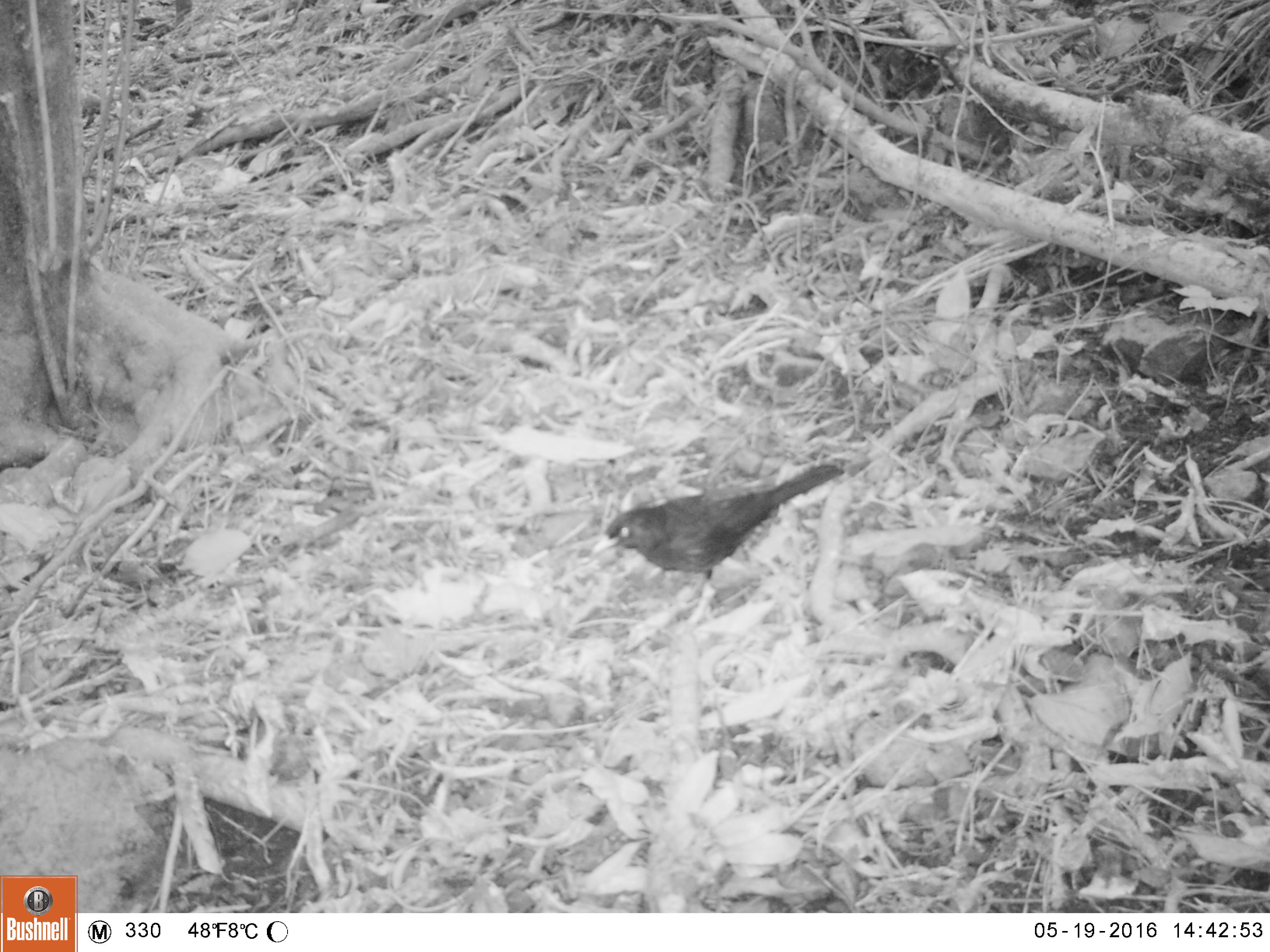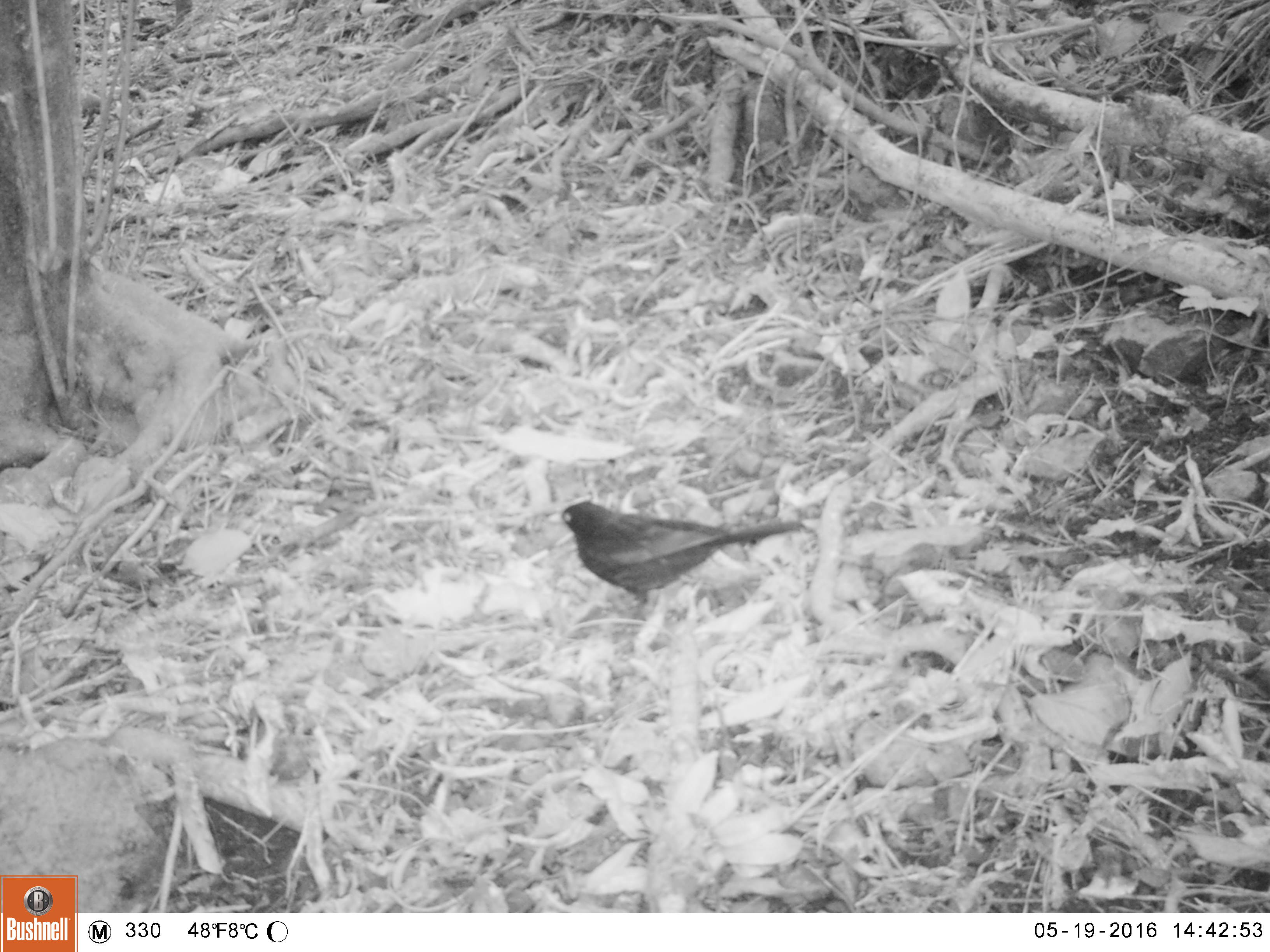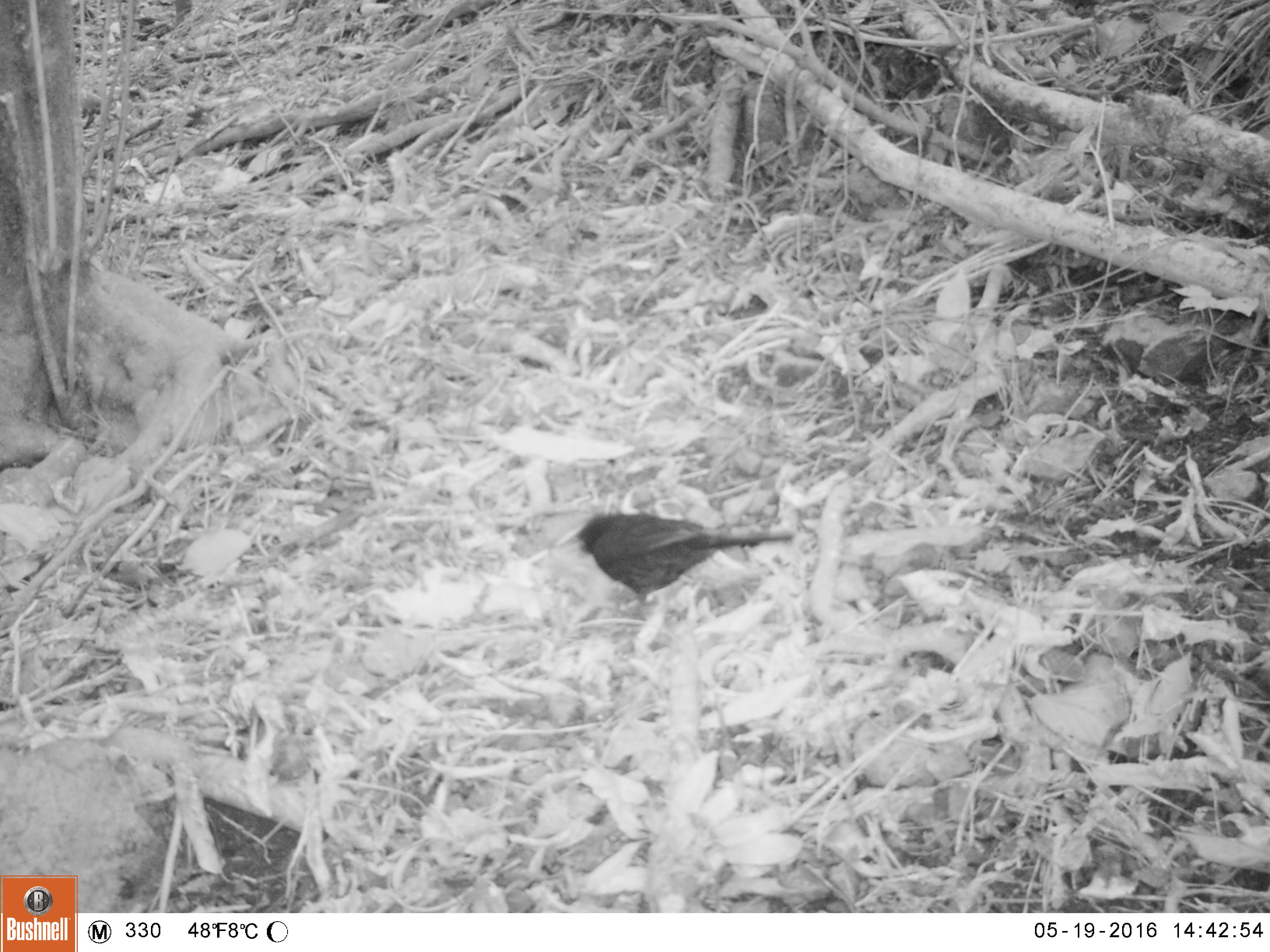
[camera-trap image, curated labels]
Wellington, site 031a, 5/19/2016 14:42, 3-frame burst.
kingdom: Animalia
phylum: Chordata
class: Aves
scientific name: Aves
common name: bird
Bird (Aves).